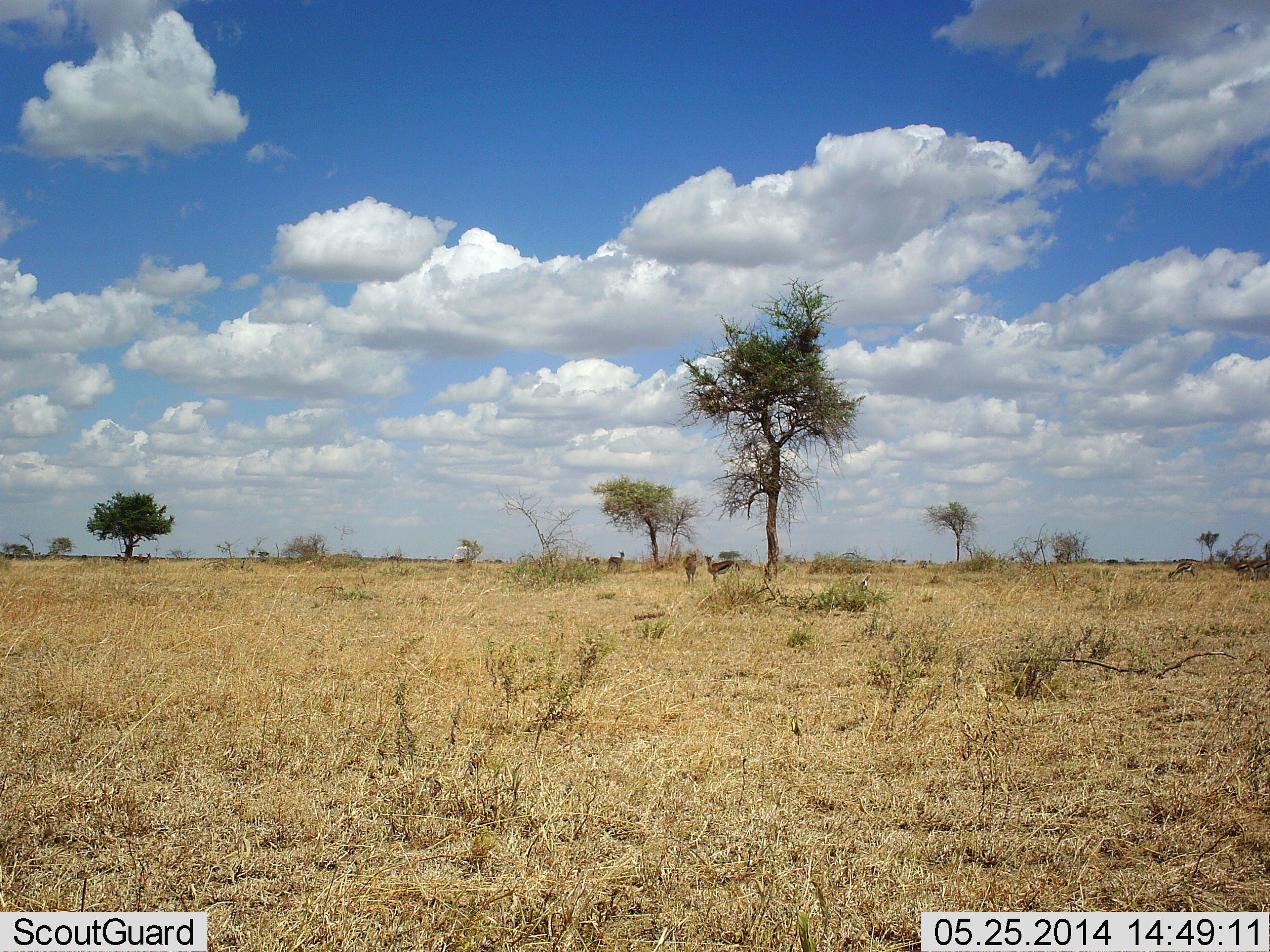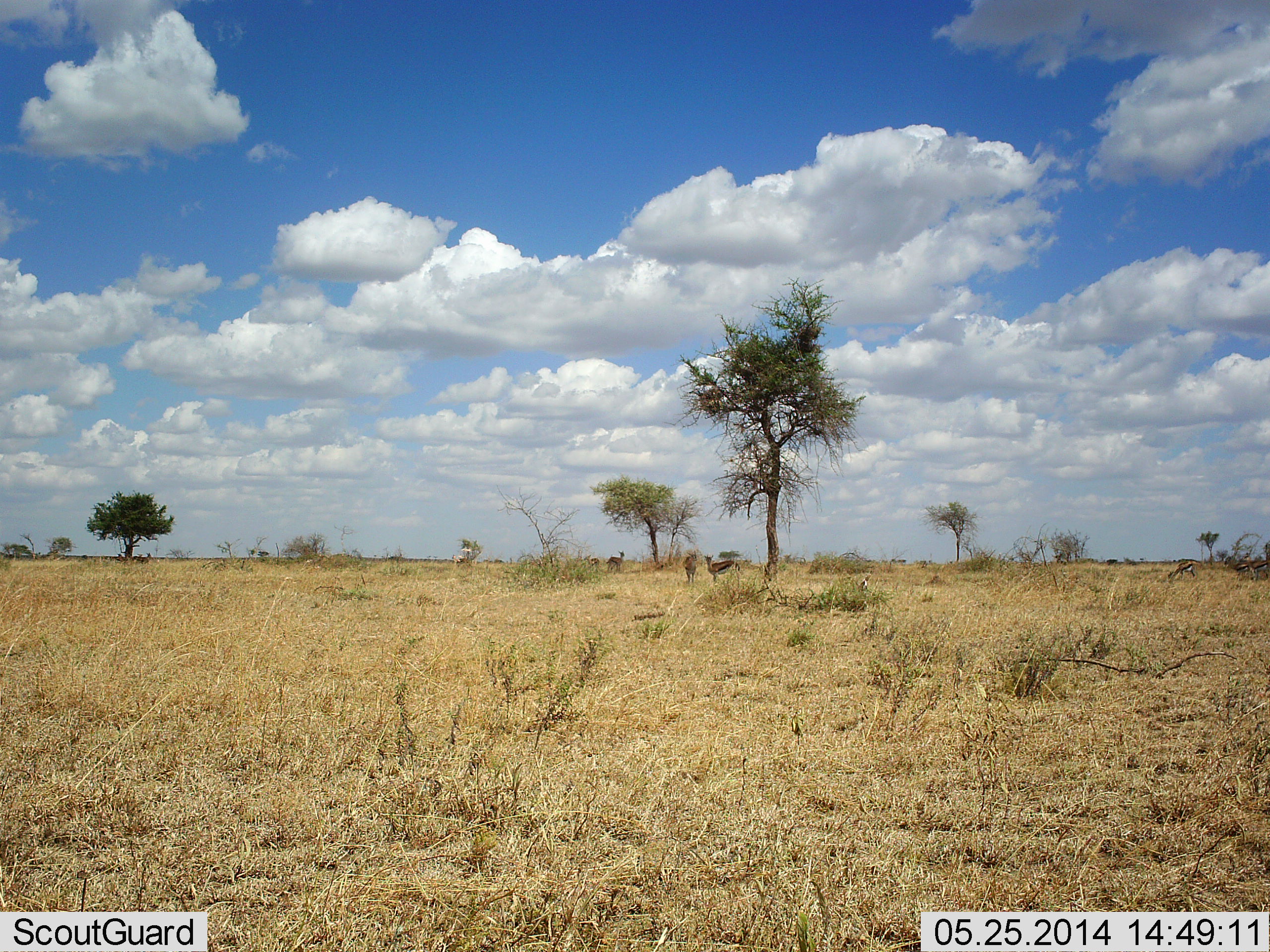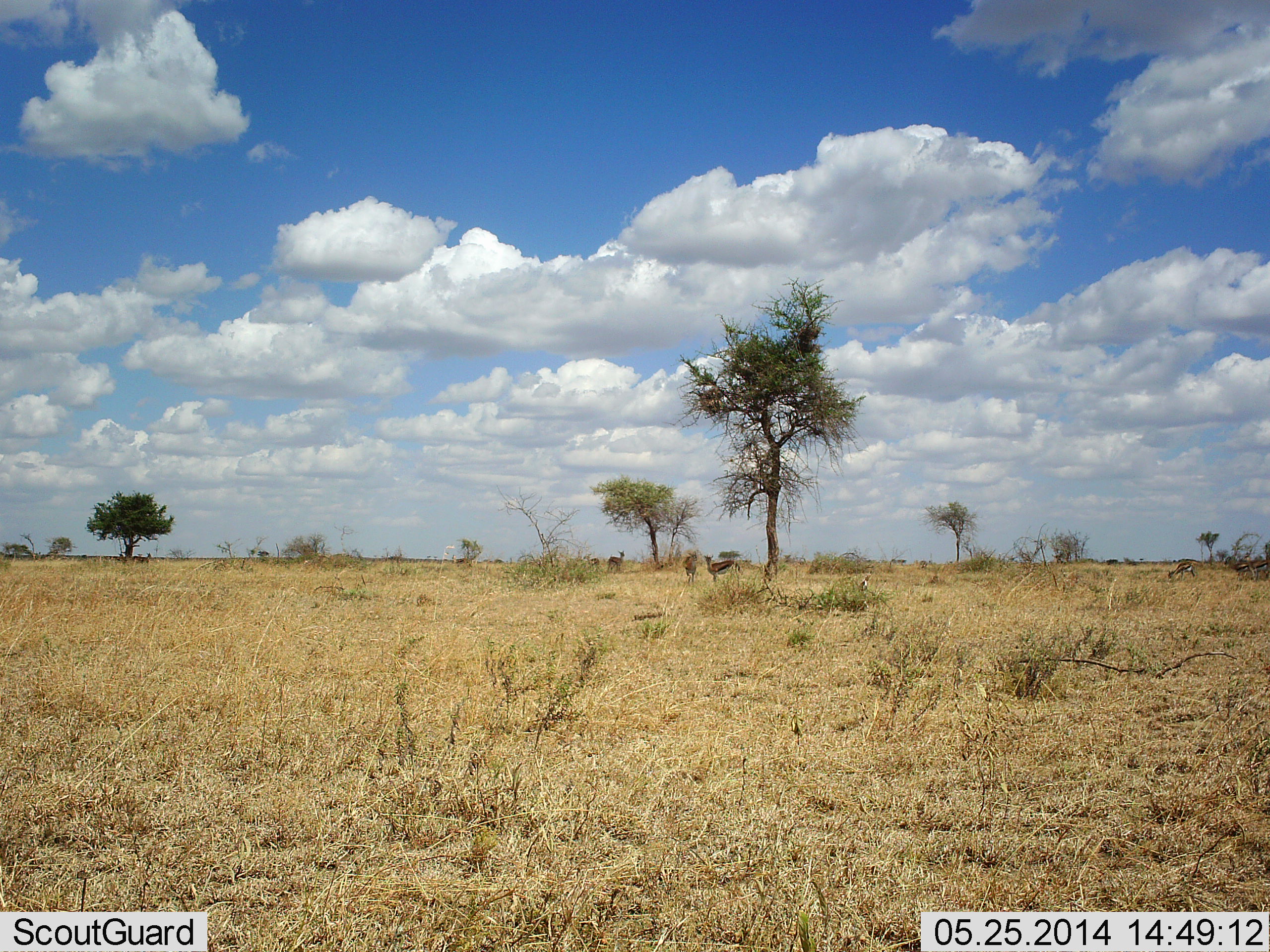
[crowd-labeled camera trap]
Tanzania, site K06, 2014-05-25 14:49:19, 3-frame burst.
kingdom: Animalia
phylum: Chordata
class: Mammalia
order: Artiodactyla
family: Bovidae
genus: Eudorcas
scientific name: Eudorcas thomsonii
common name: thomson's gazelle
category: gazellethomsons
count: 7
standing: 100%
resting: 0%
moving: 0%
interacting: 0%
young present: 0%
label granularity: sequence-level